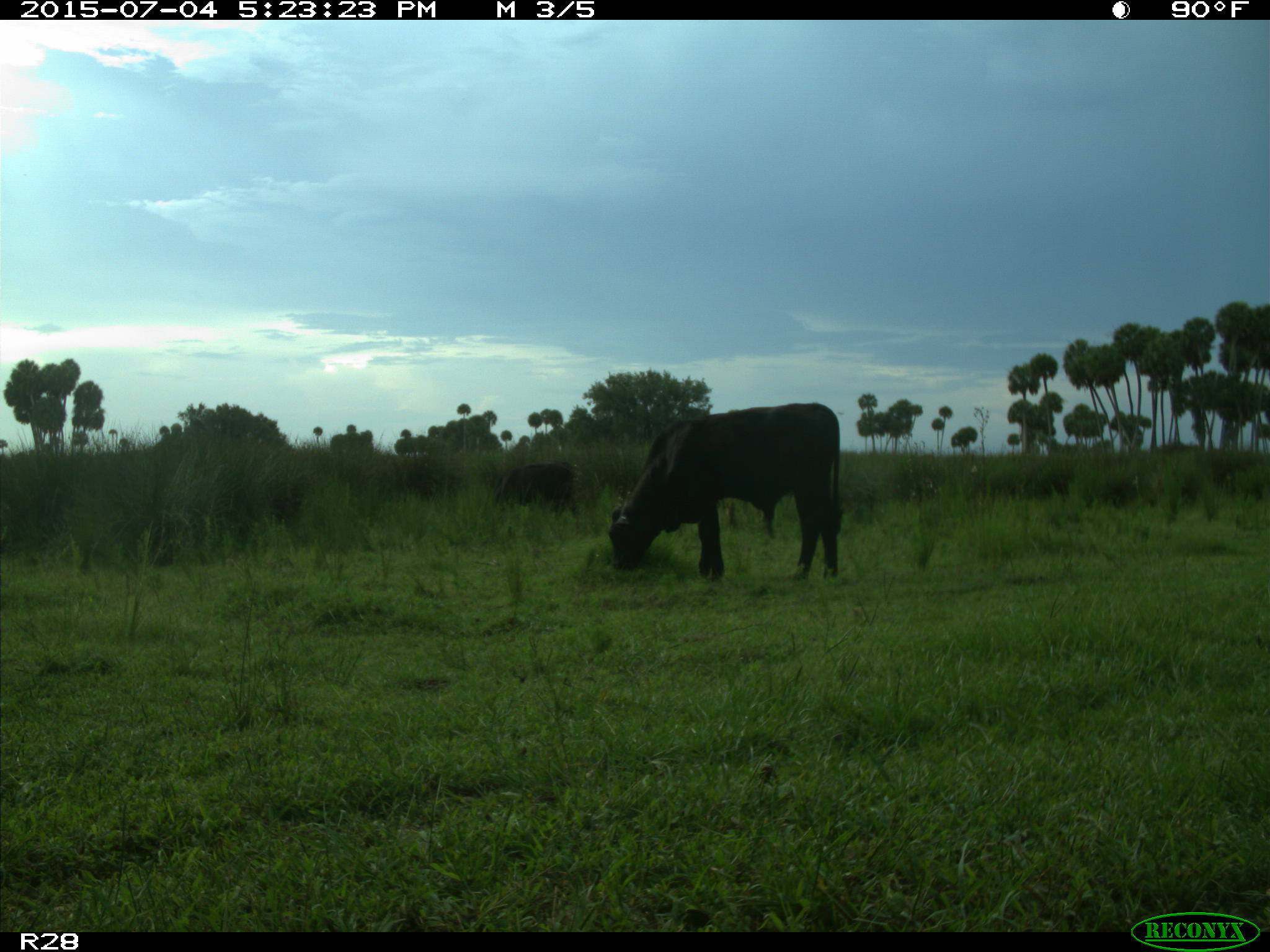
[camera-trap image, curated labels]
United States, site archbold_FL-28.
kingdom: Animalia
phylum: Chordata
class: Mammalia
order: Artiodactyla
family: Bovidae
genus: Bos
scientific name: Bos taurus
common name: domestic cow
Bos taurus (domestic cow).